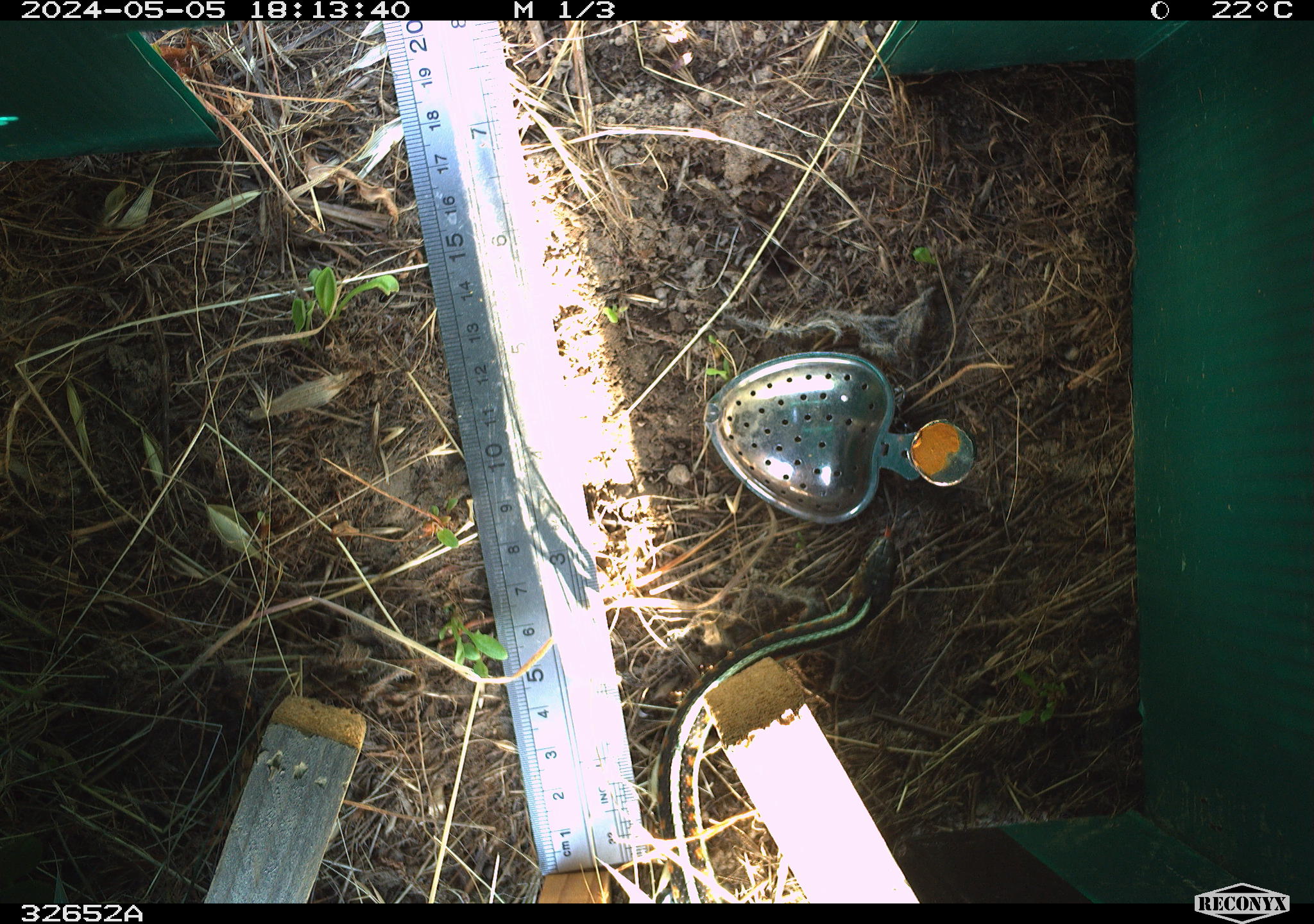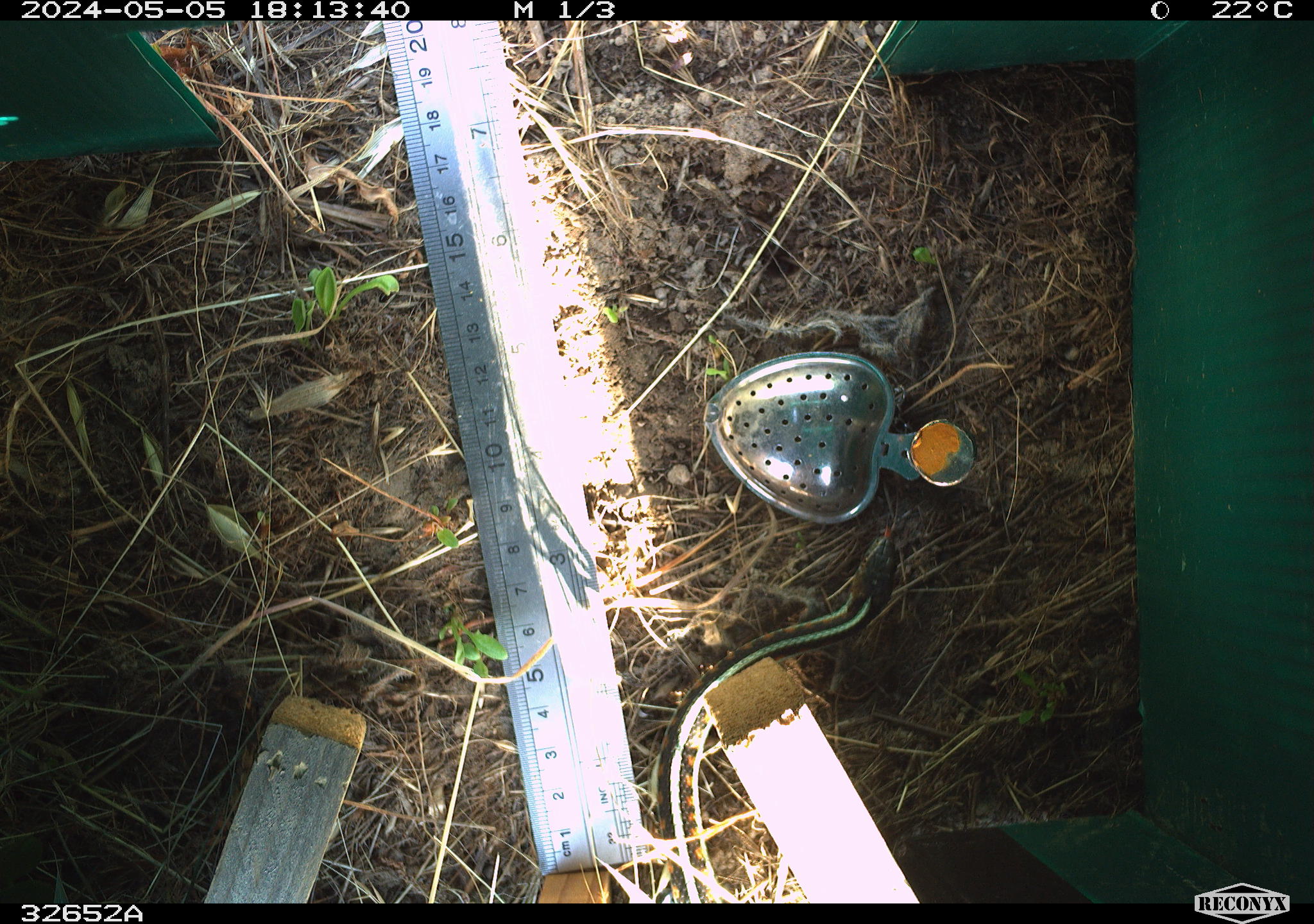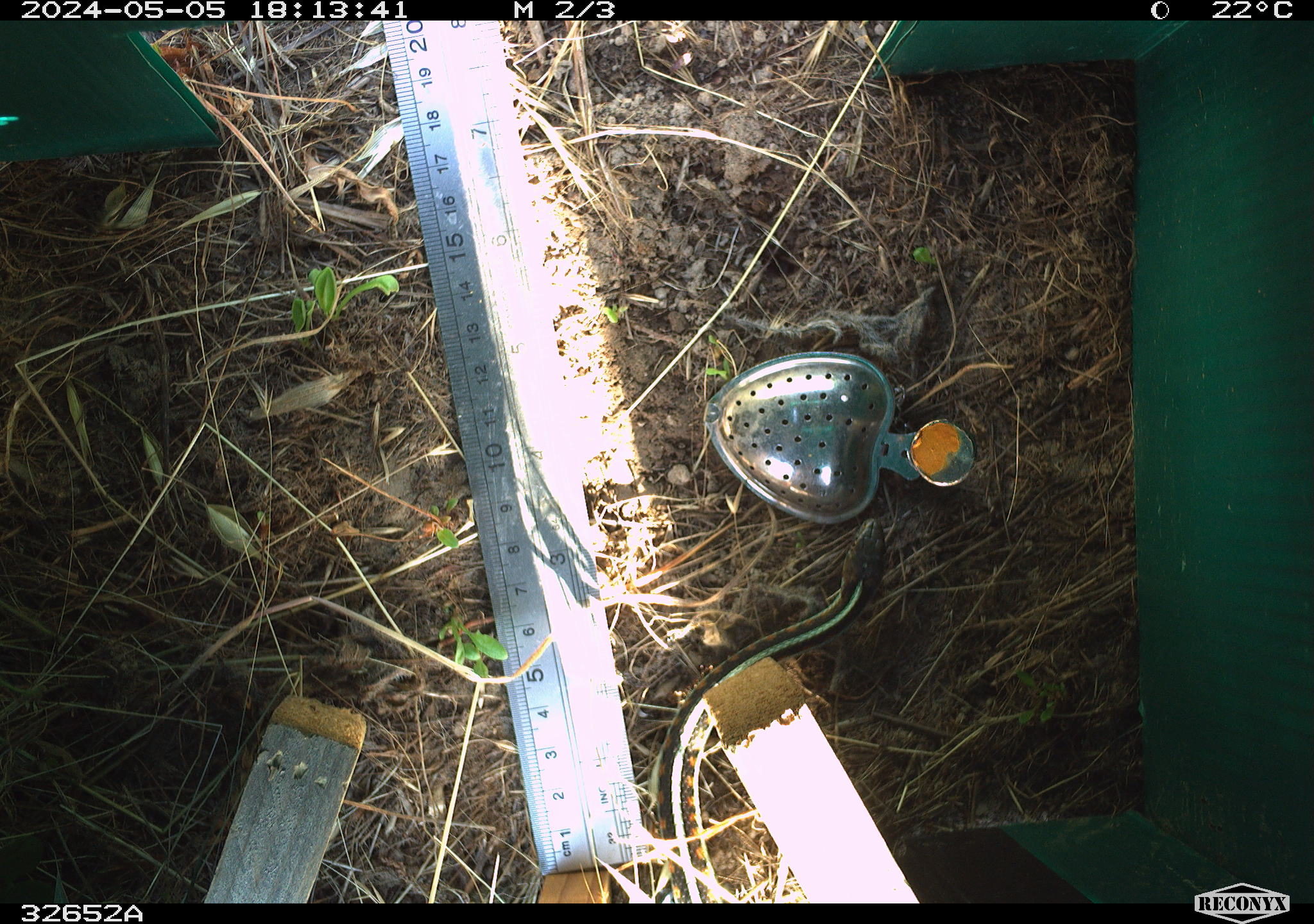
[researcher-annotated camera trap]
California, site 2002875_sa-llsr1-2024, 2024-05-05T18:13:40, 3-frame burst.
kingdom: Animalia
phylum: Chordata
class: Reptilia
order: Squamata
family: Colubridae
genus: Thamnophis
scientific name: Thamnophis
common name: american gartersnakes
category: thamnophis species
Thamnophis species (american gartersnakes) (Thamnophis).